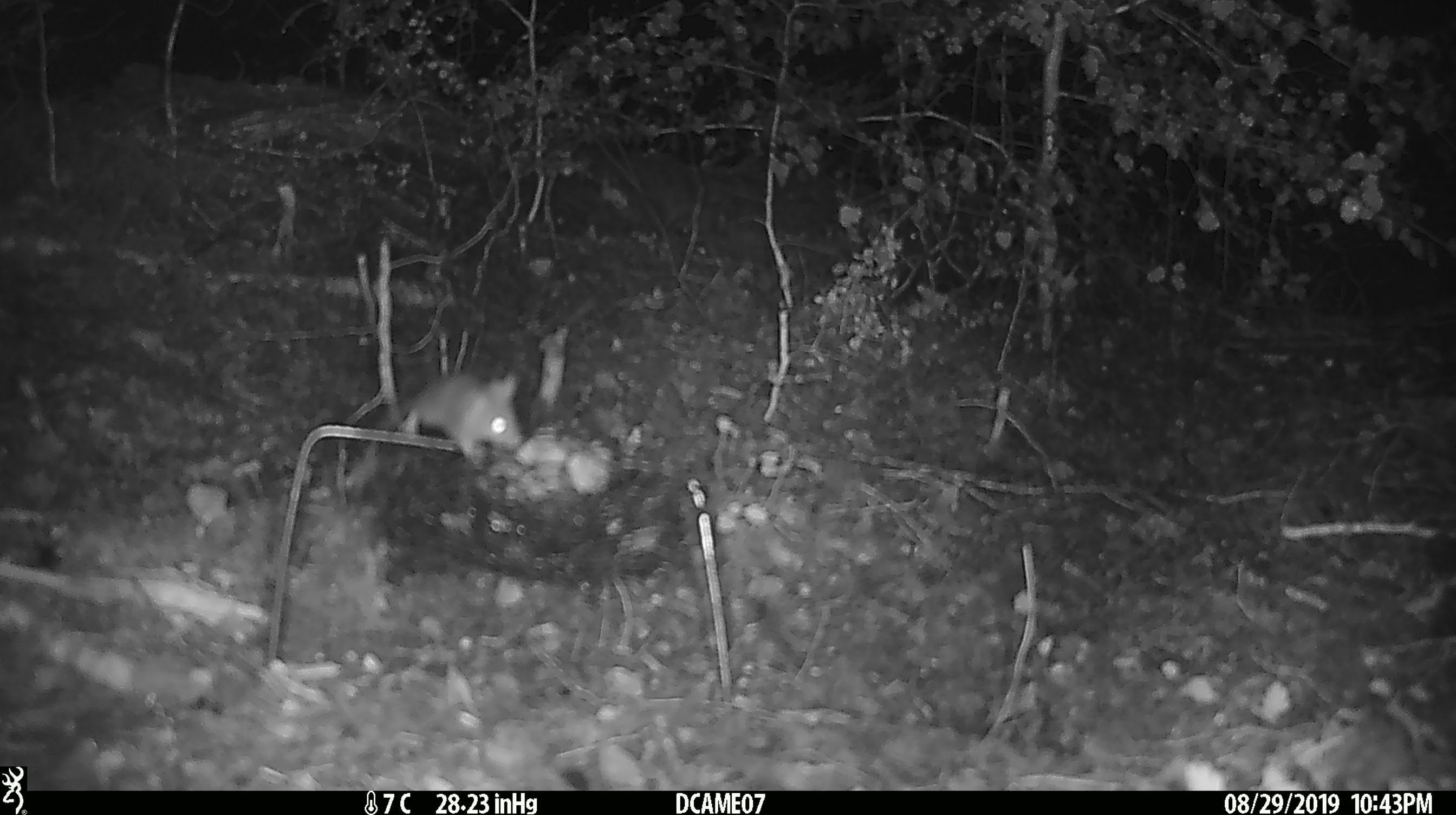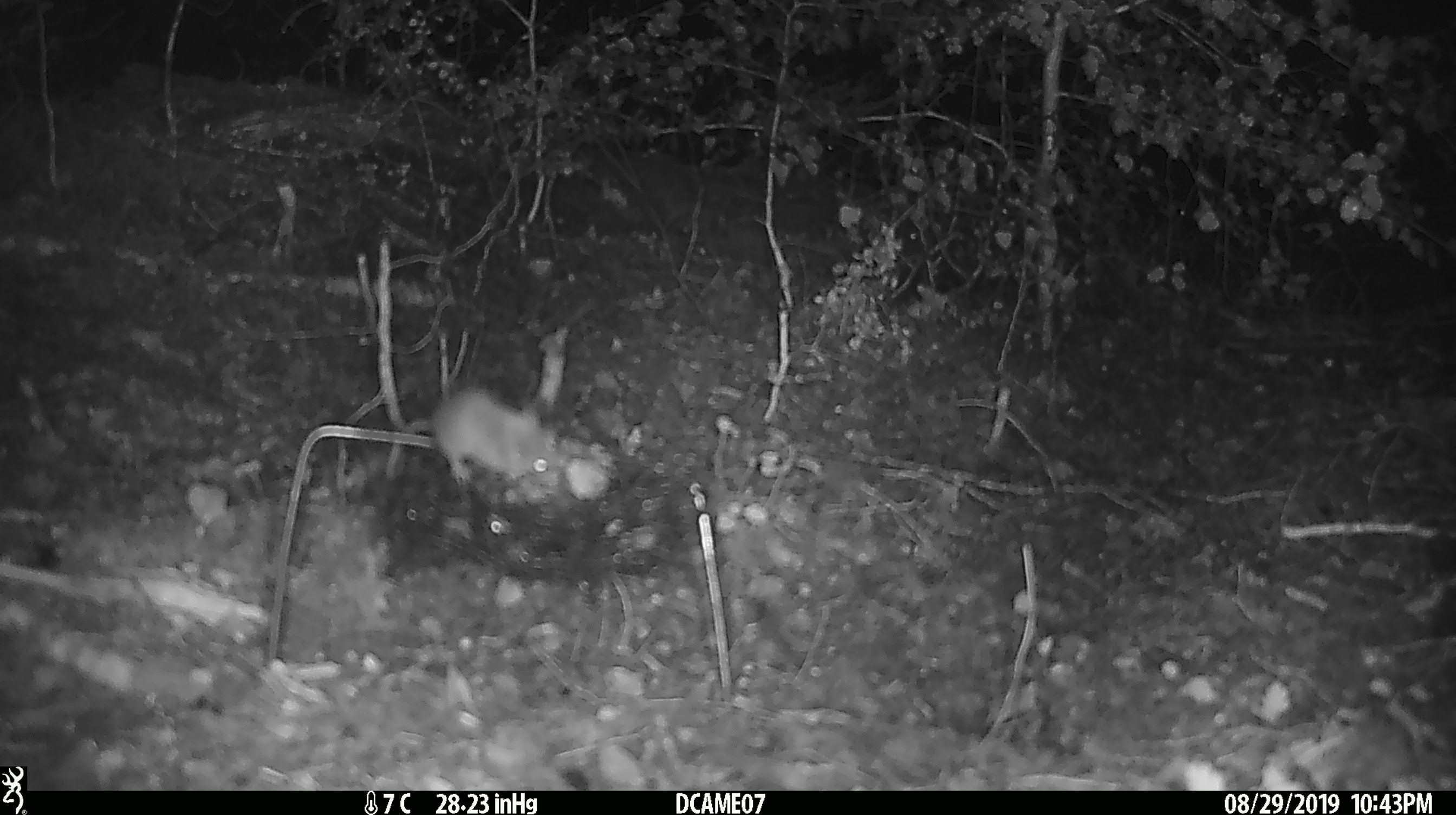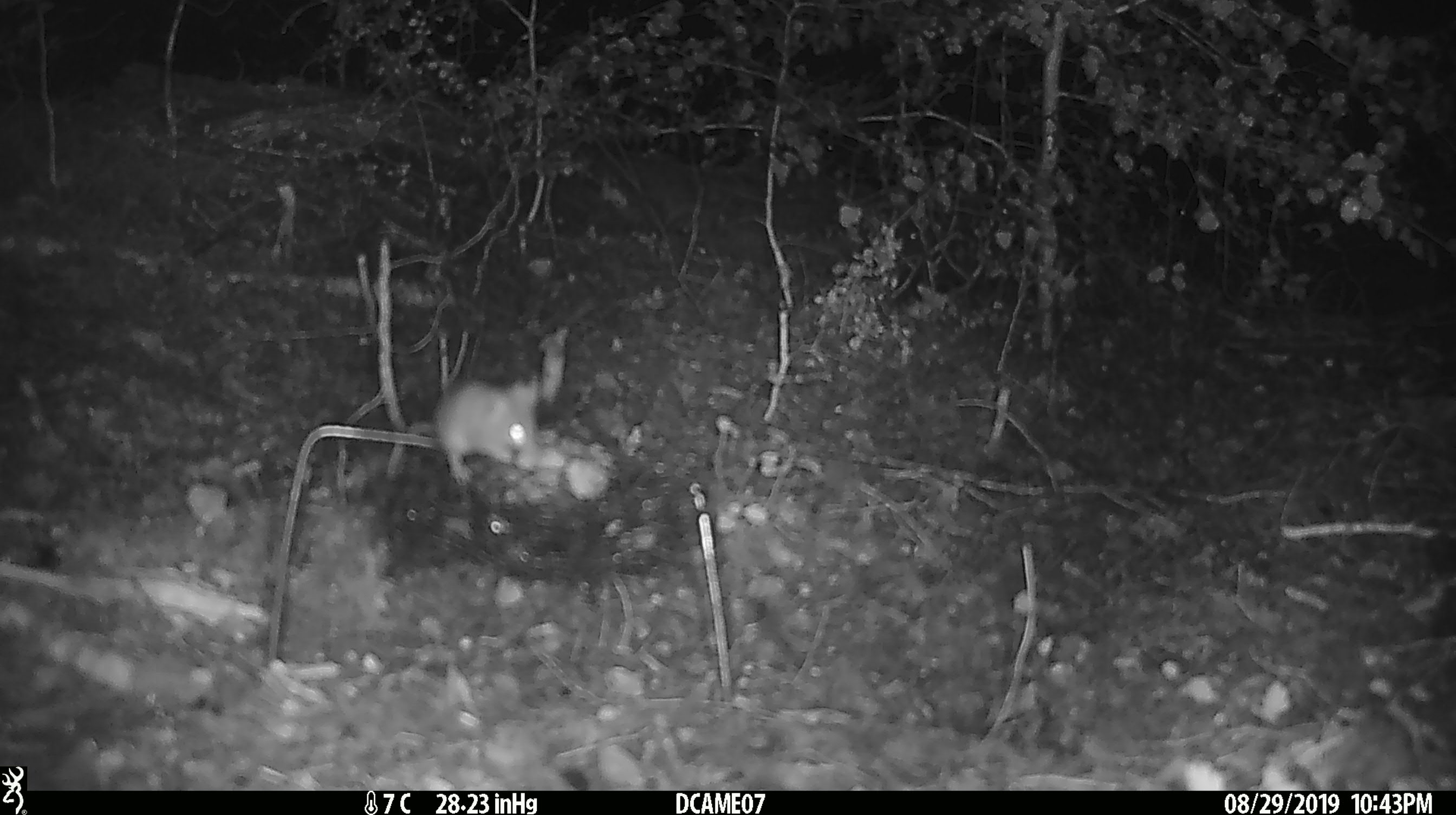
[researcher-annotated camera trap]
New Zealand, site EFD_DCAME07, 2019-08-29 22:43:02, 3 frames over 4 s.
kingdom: Animalia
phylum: Chordata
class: Mammalia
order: Rodentia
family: Muridae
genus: Mus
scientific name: Mus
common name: mouse